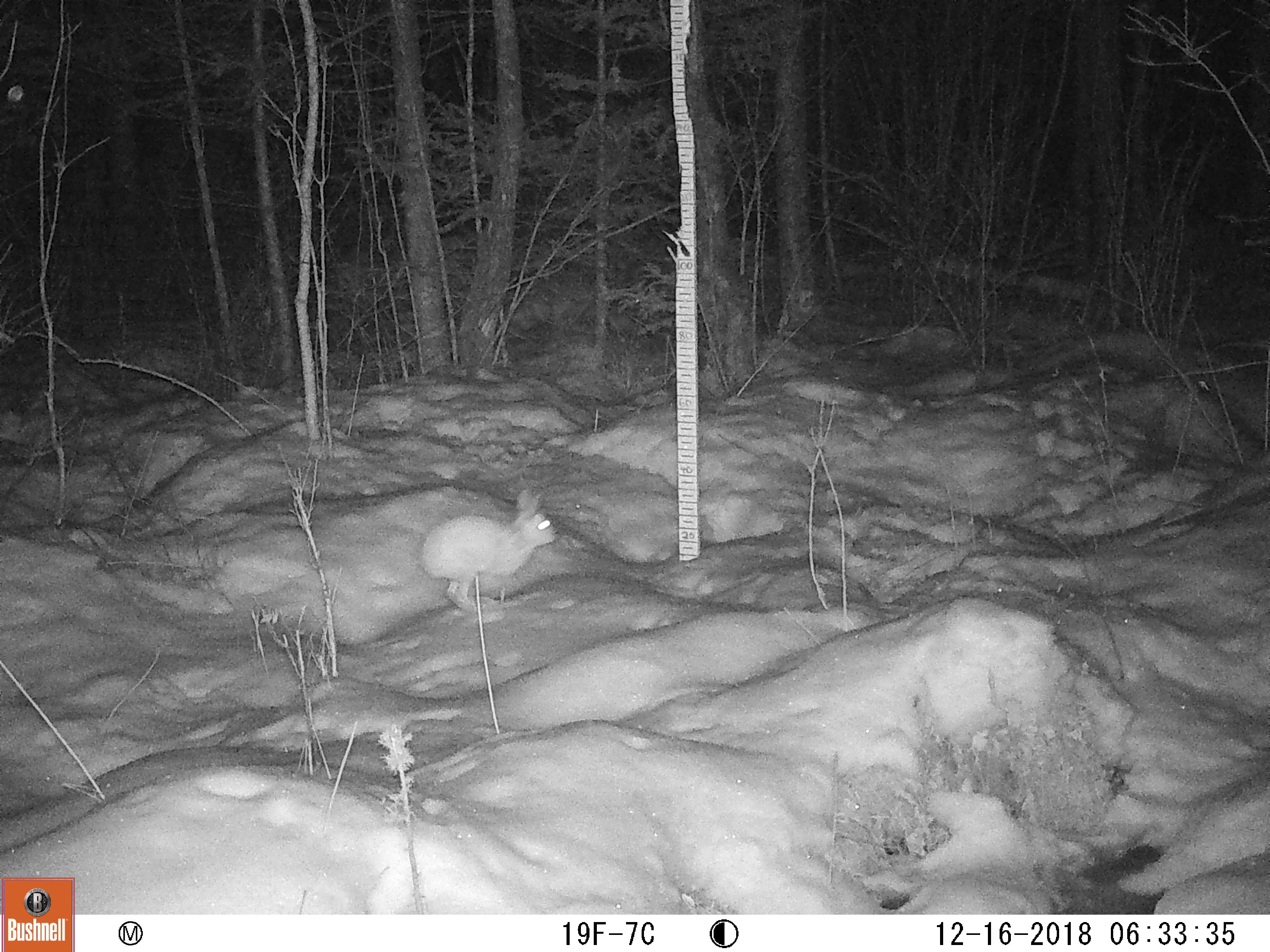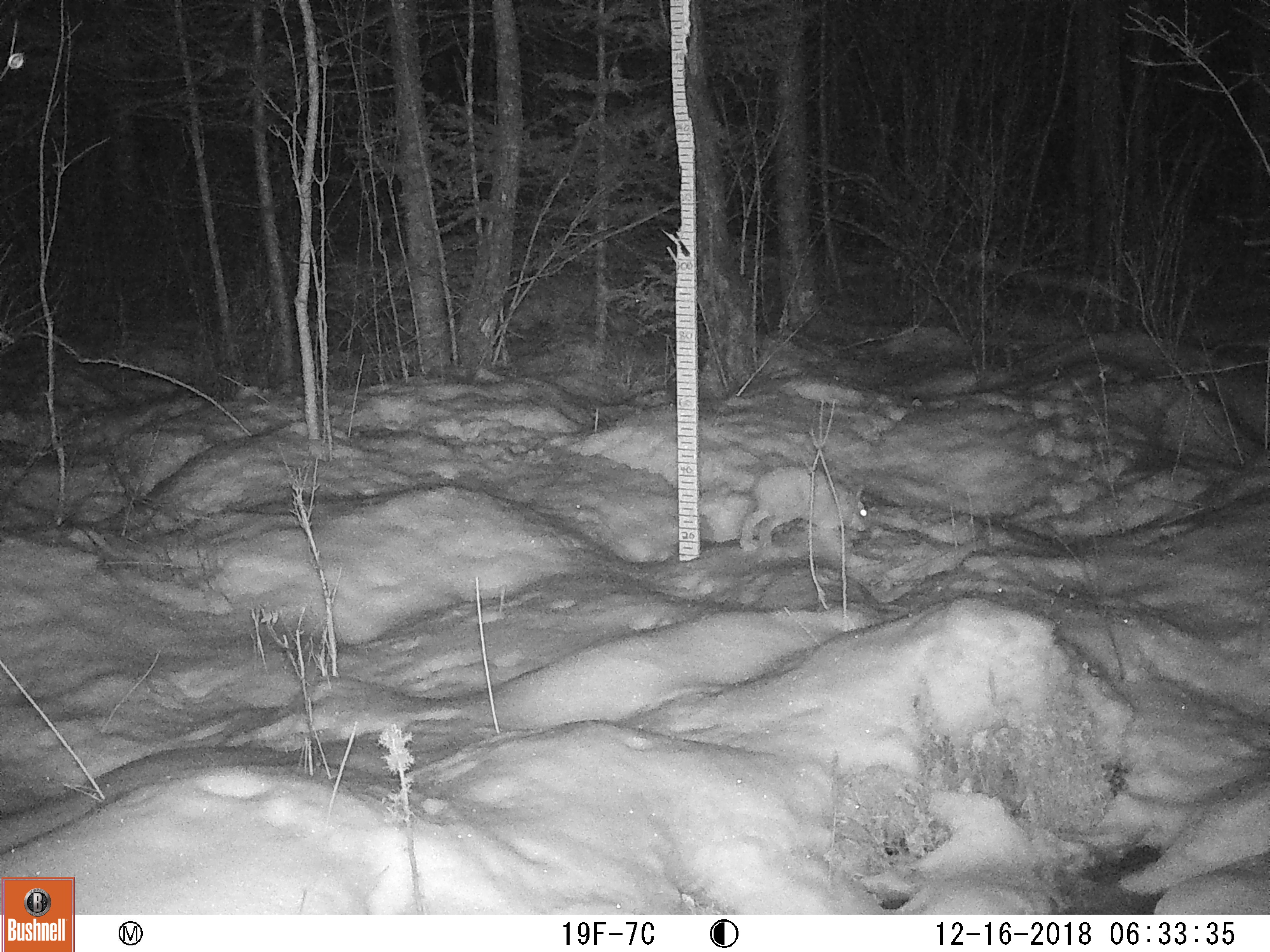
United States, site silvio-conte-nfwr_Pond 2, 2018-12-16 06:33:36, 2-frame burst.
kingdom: Animalia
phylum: Chordata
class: Mammalia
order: Lagomorpha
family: Leporidae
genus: Lepus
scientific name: Lepus americanus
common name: snowshoe hare